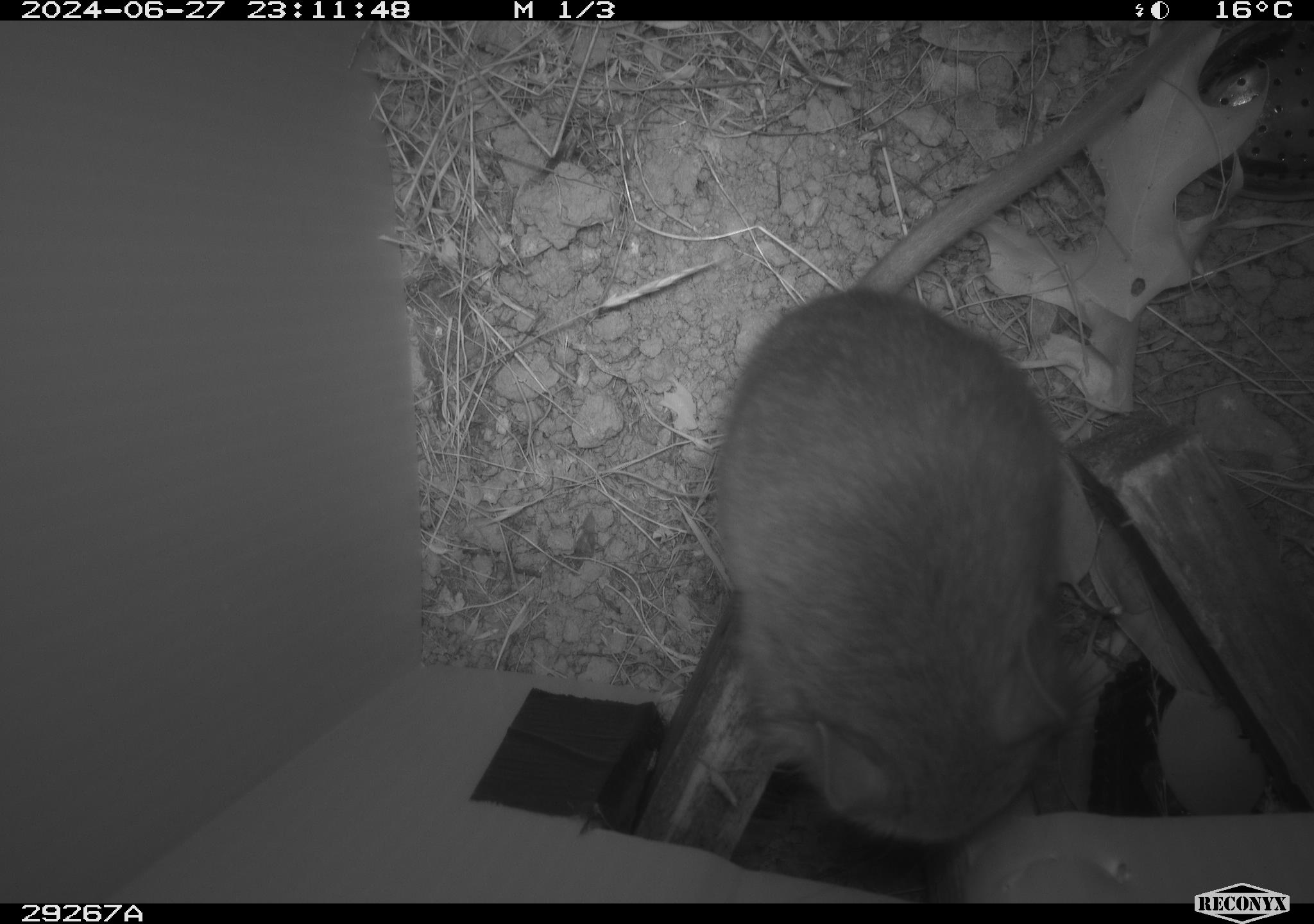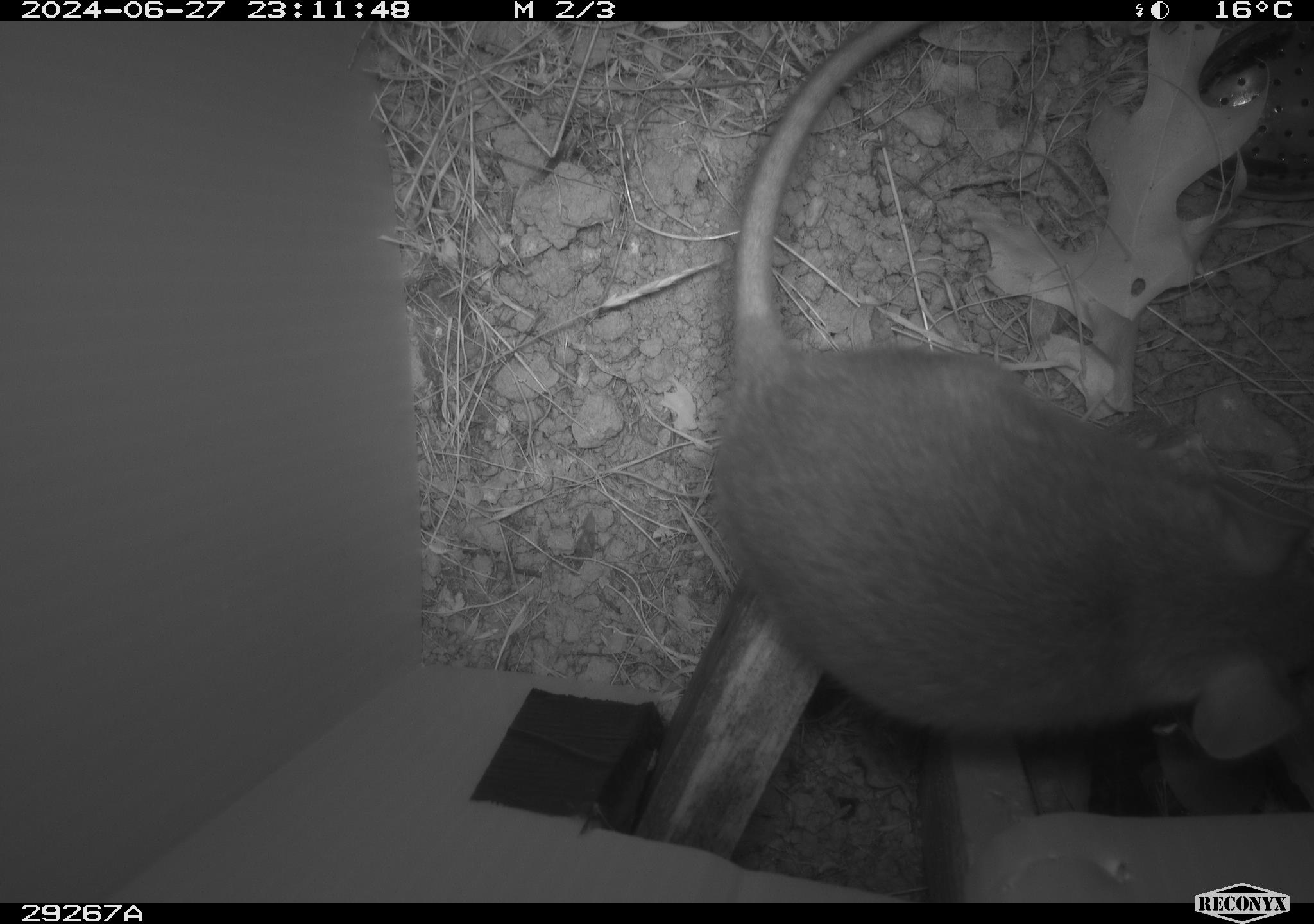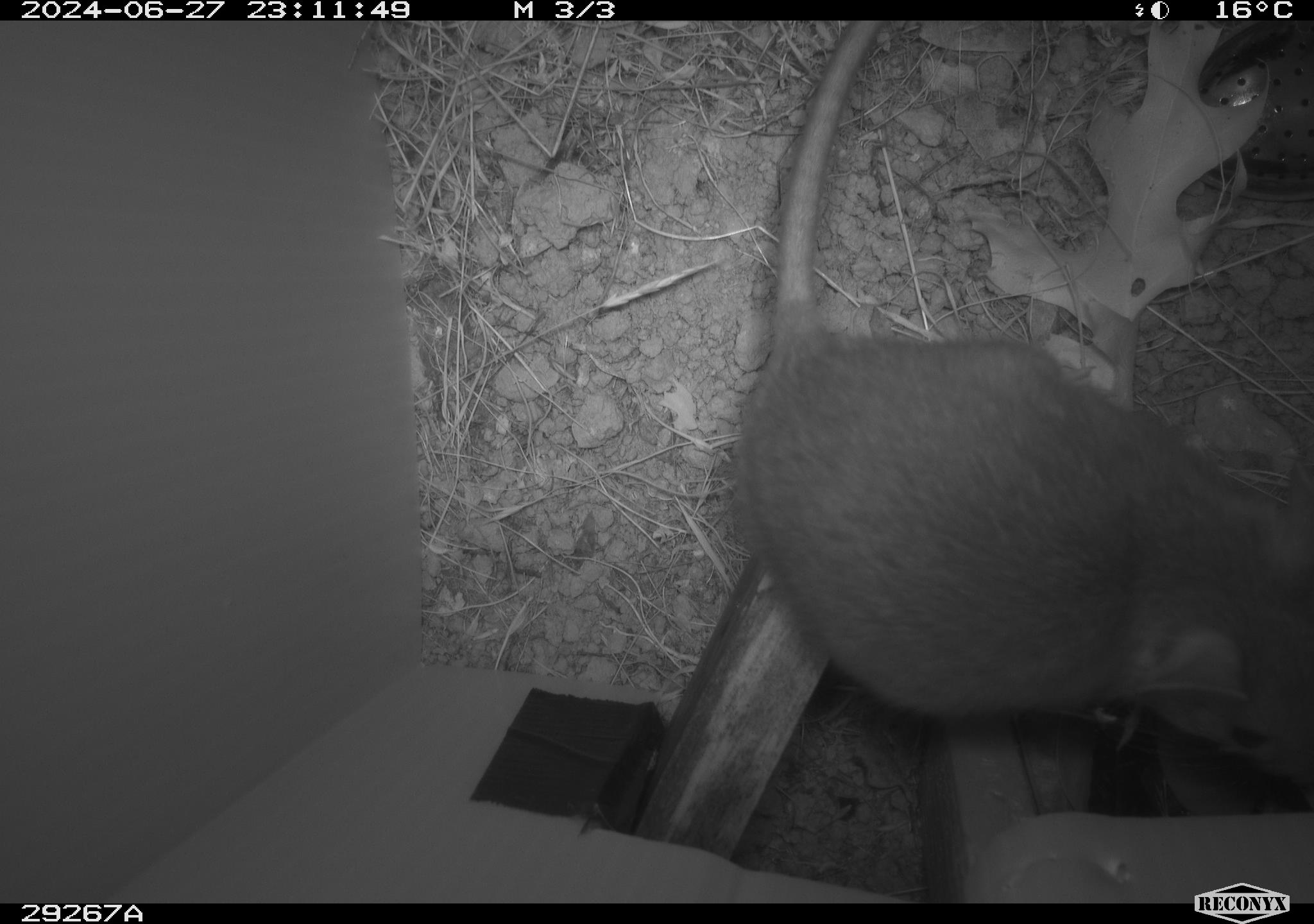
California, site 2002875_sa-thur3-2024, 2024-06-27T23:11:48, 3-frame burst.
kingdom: Animalia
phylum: Chordata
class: Mammalia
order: Rodentia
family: Cricetidae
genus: Neotoma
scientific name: Neotoma fuscipes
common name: dusky-footed woodrat